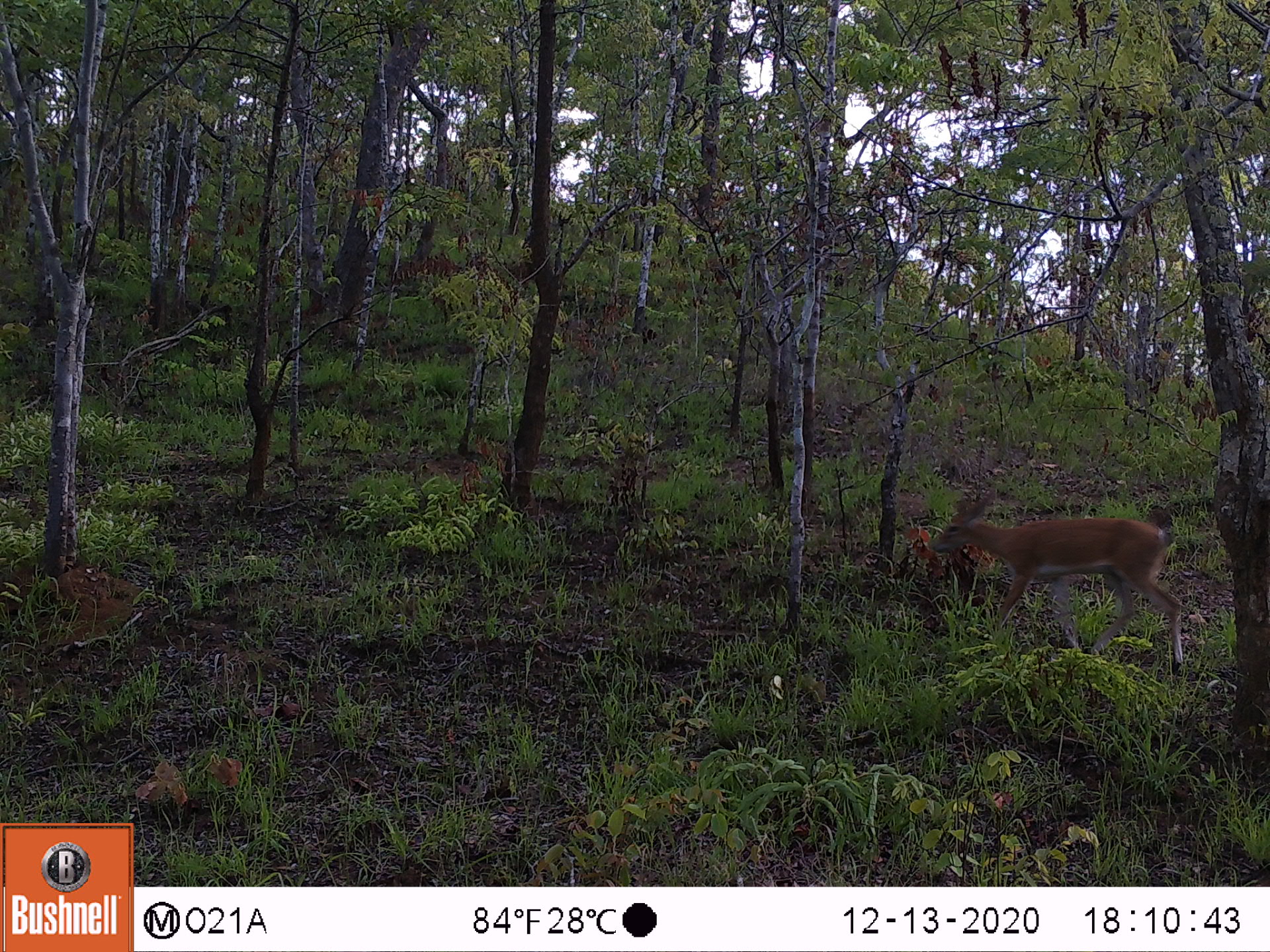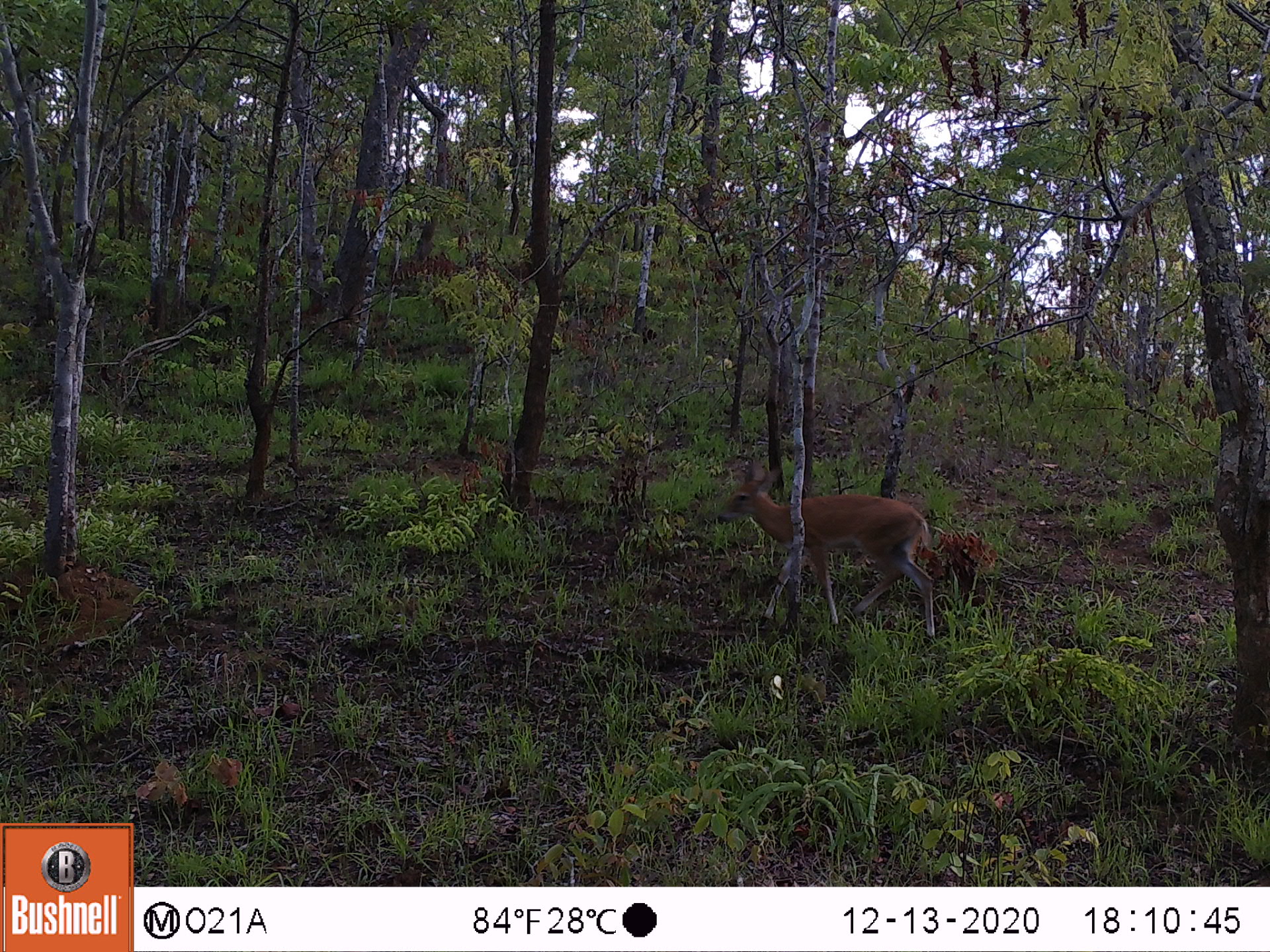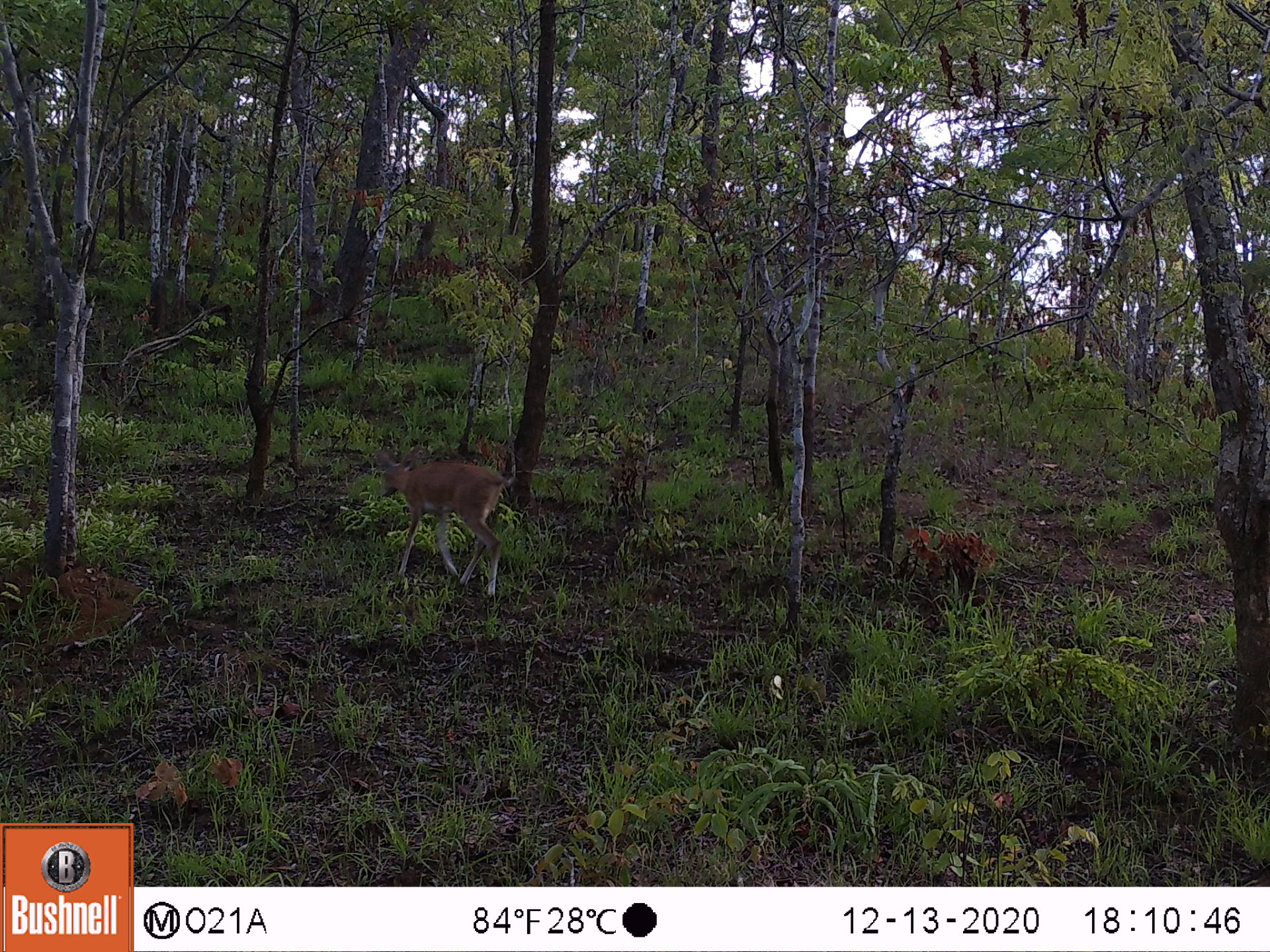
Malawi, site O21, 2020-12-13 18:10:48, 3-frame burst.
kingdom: Animalia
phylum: Chordata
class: Mammalia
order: Artiodactyla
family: Bovidae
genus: Sylvicapra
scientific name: Sylvicapra grimmia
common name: common duiker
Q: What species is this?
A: Common duiker (Sylvicapra grimmia).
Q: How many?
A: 1.